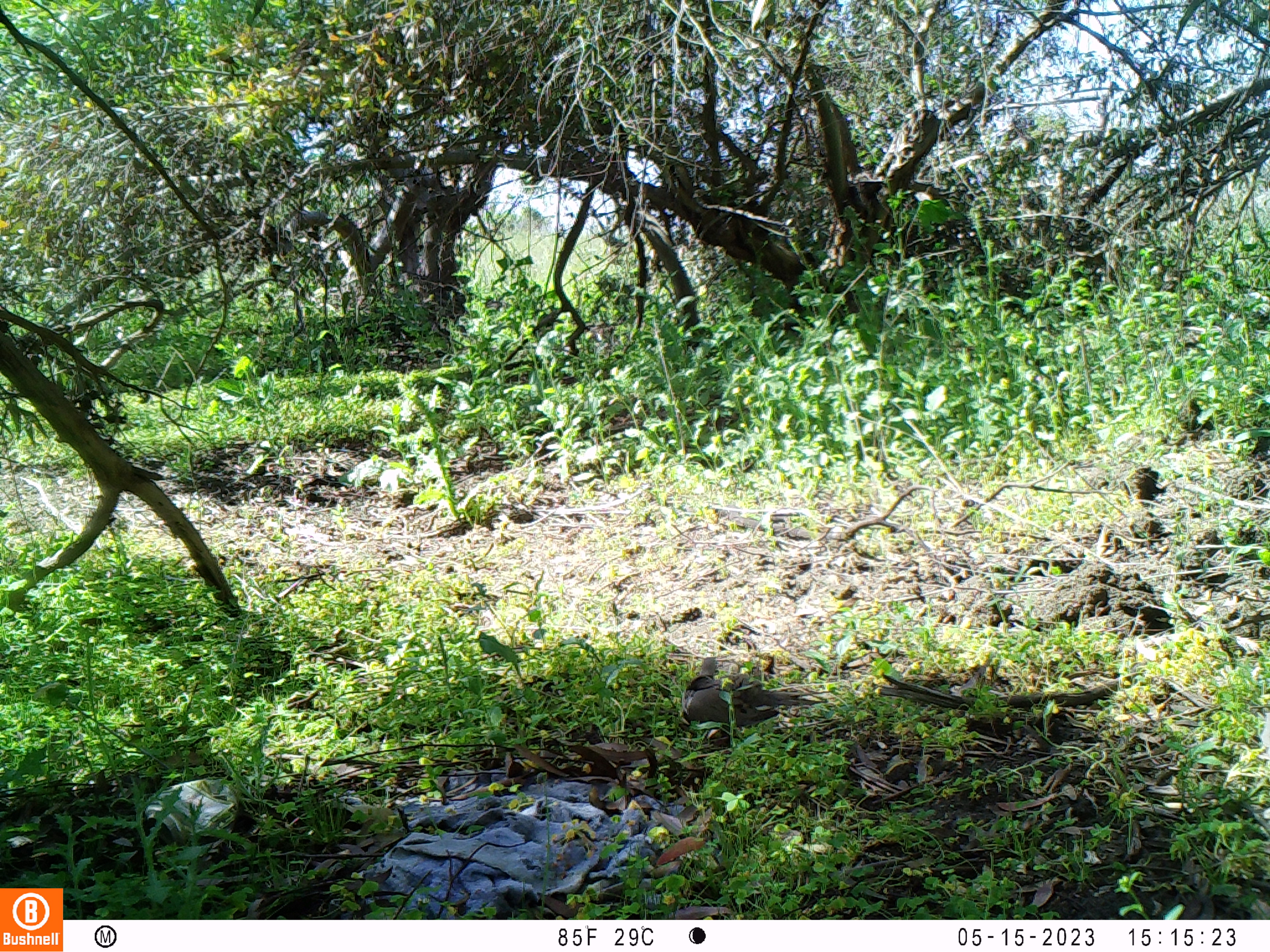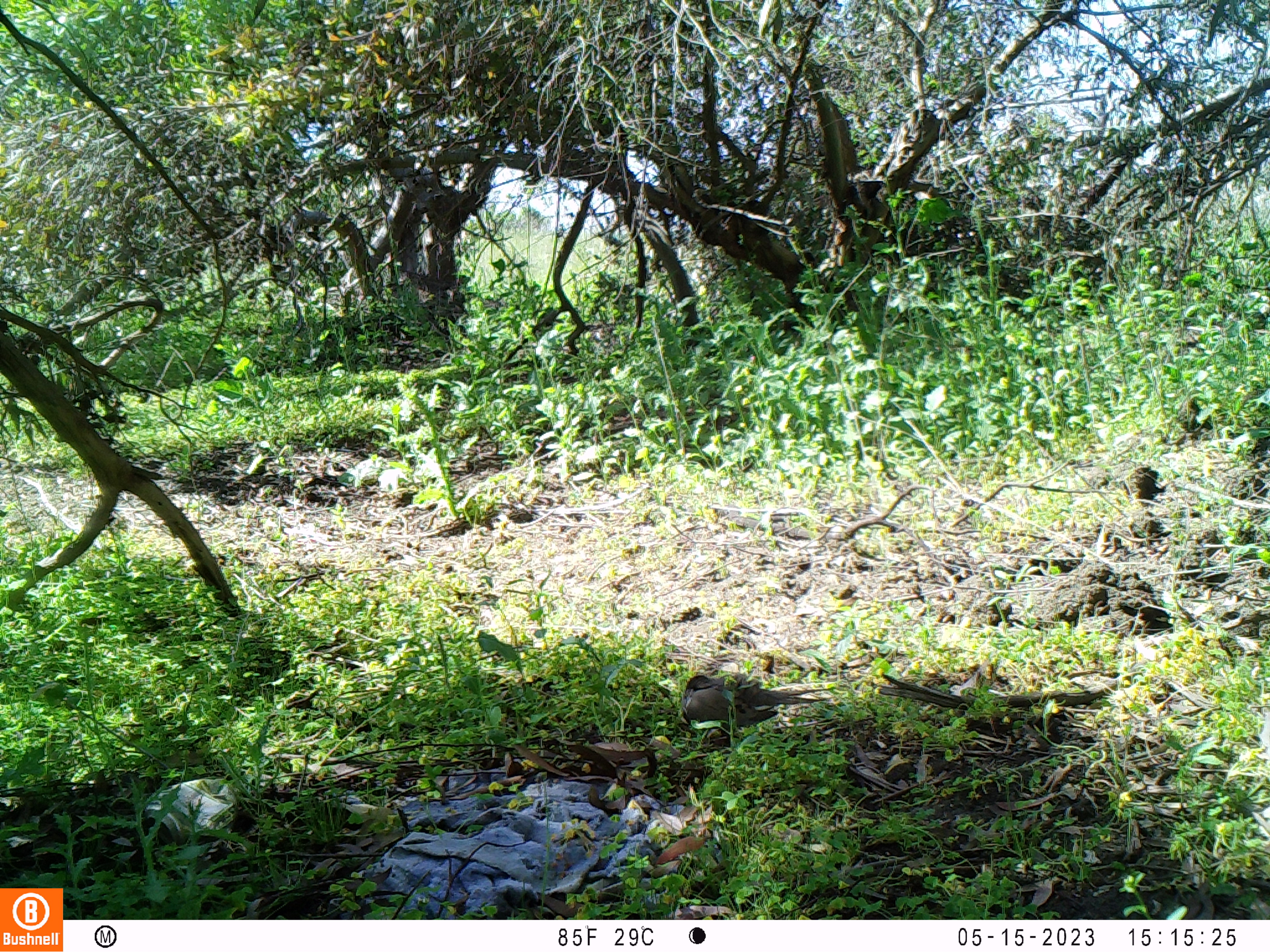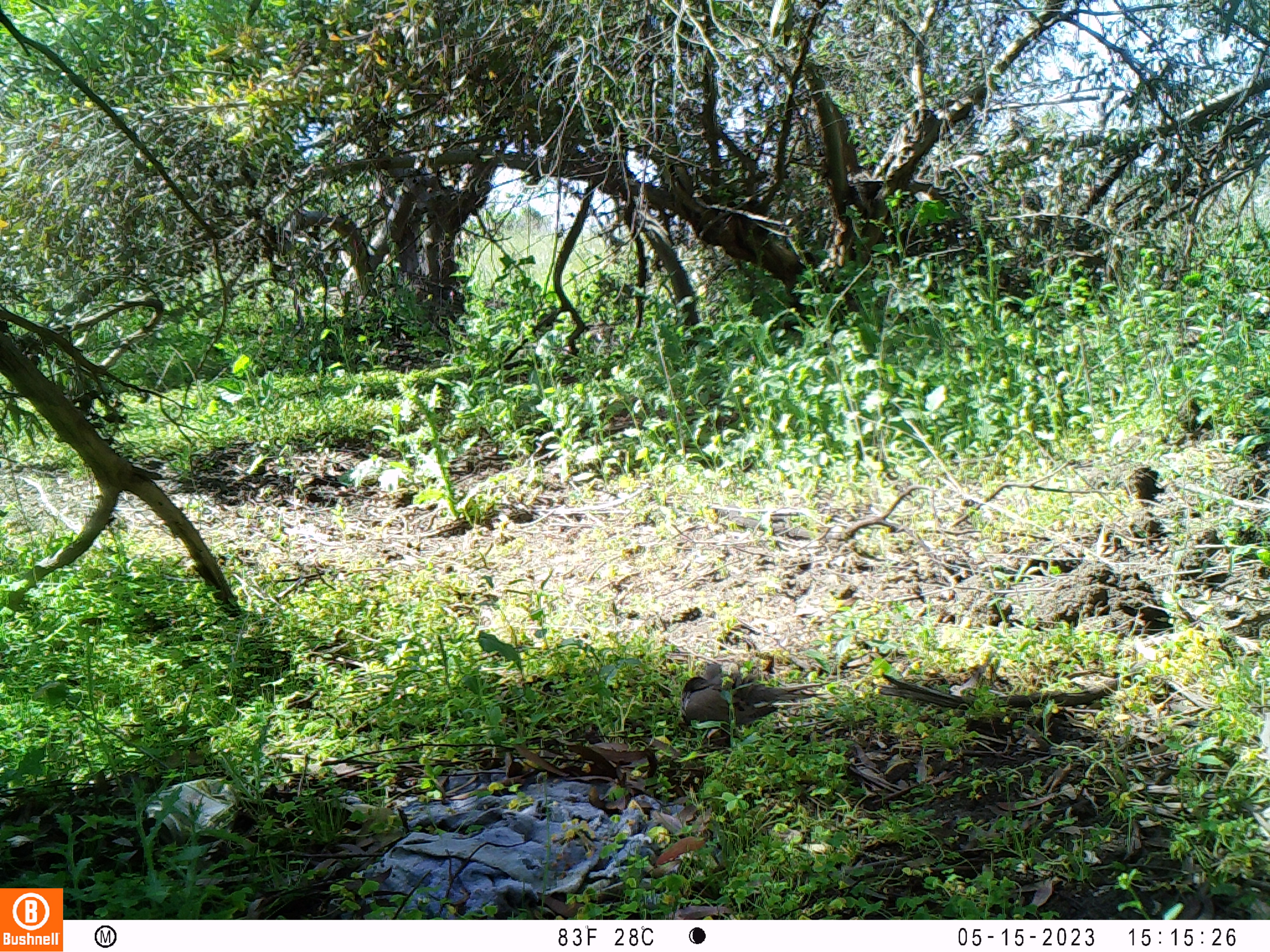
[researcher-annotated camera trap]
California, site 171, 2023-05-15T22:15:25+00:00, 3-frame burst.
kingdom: Animalia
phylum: Chordata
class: Aves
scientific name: Aves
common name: bird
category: unknown bird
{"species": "unknown bird (bird) (Aves)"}